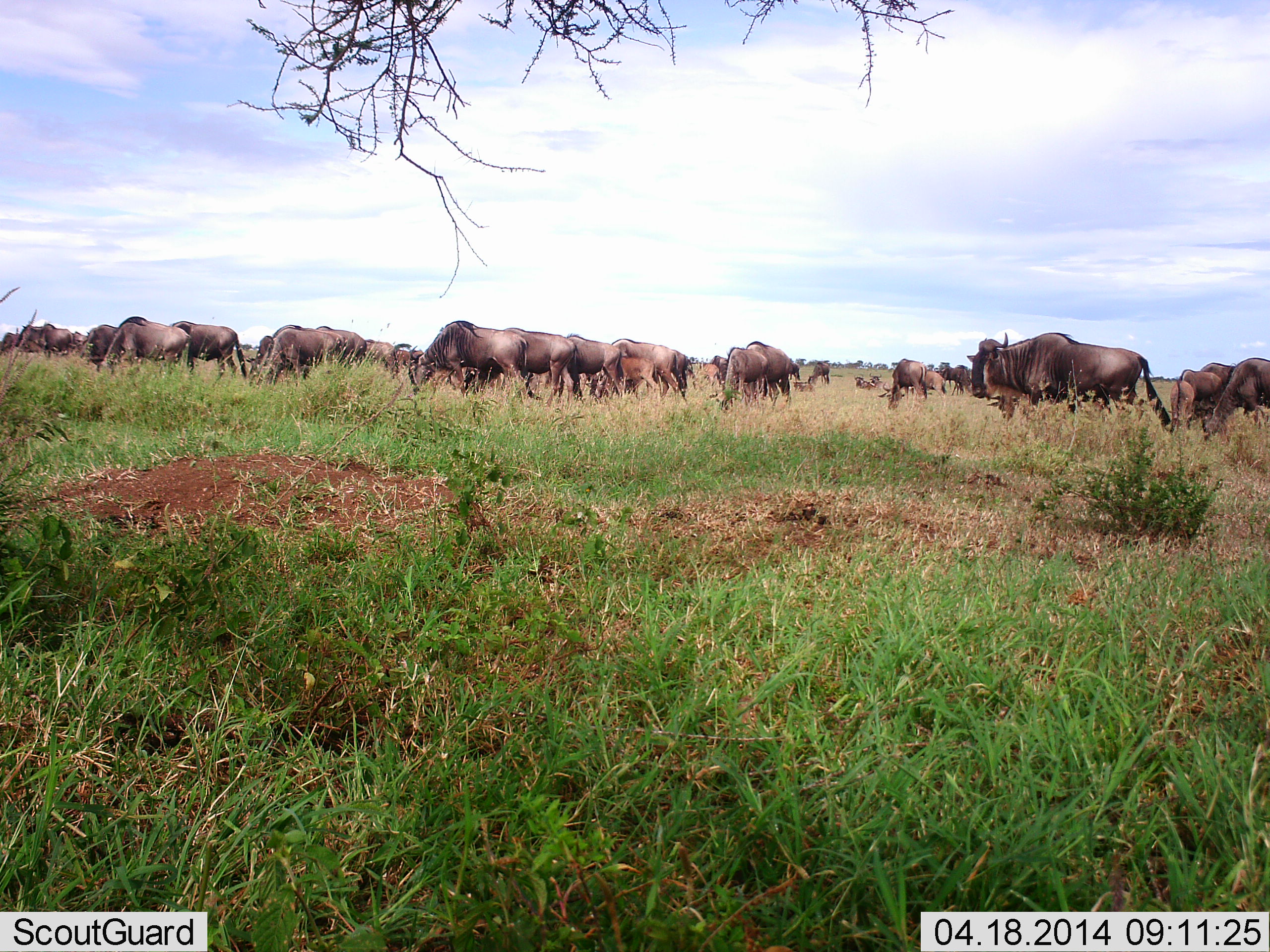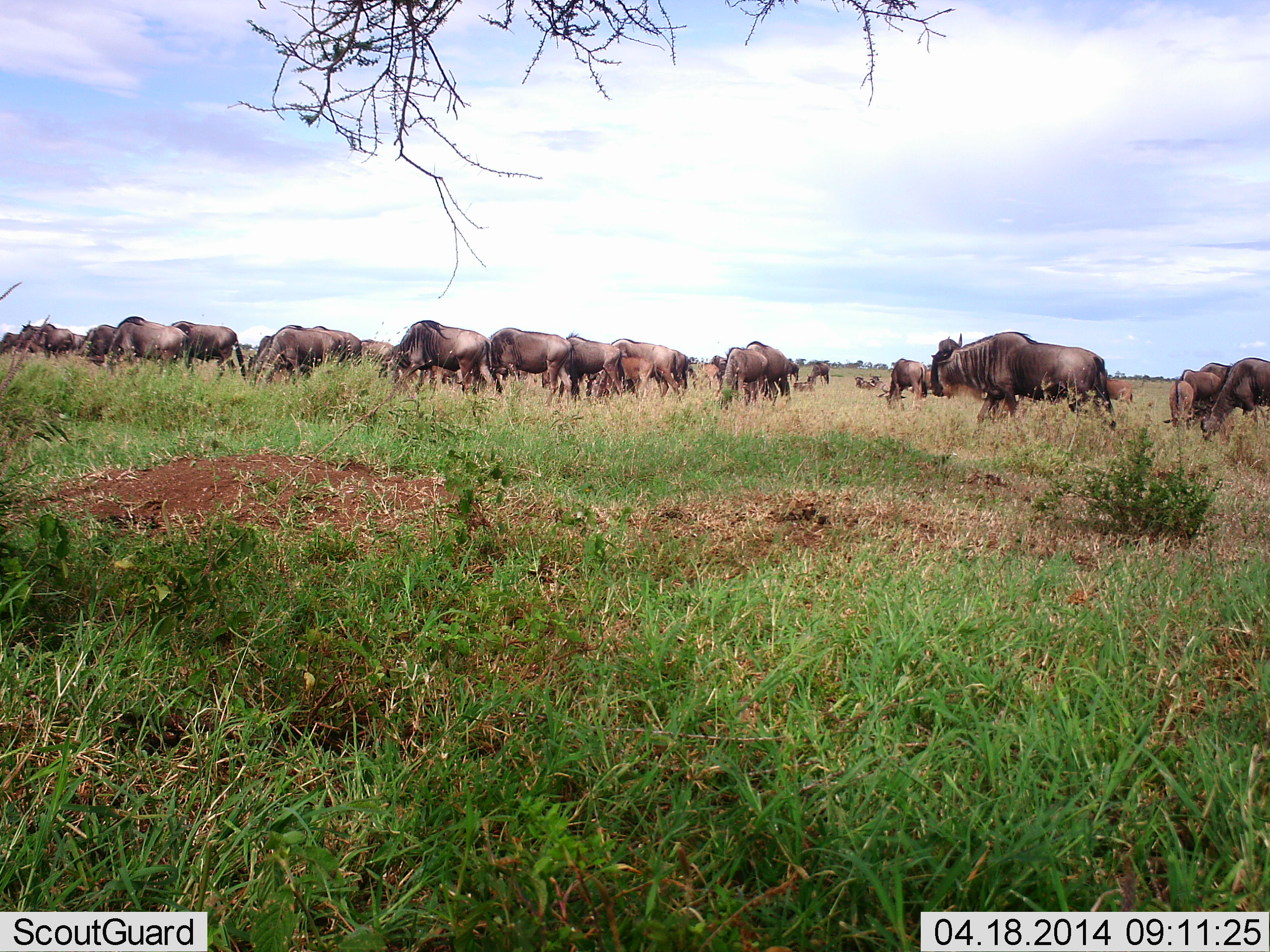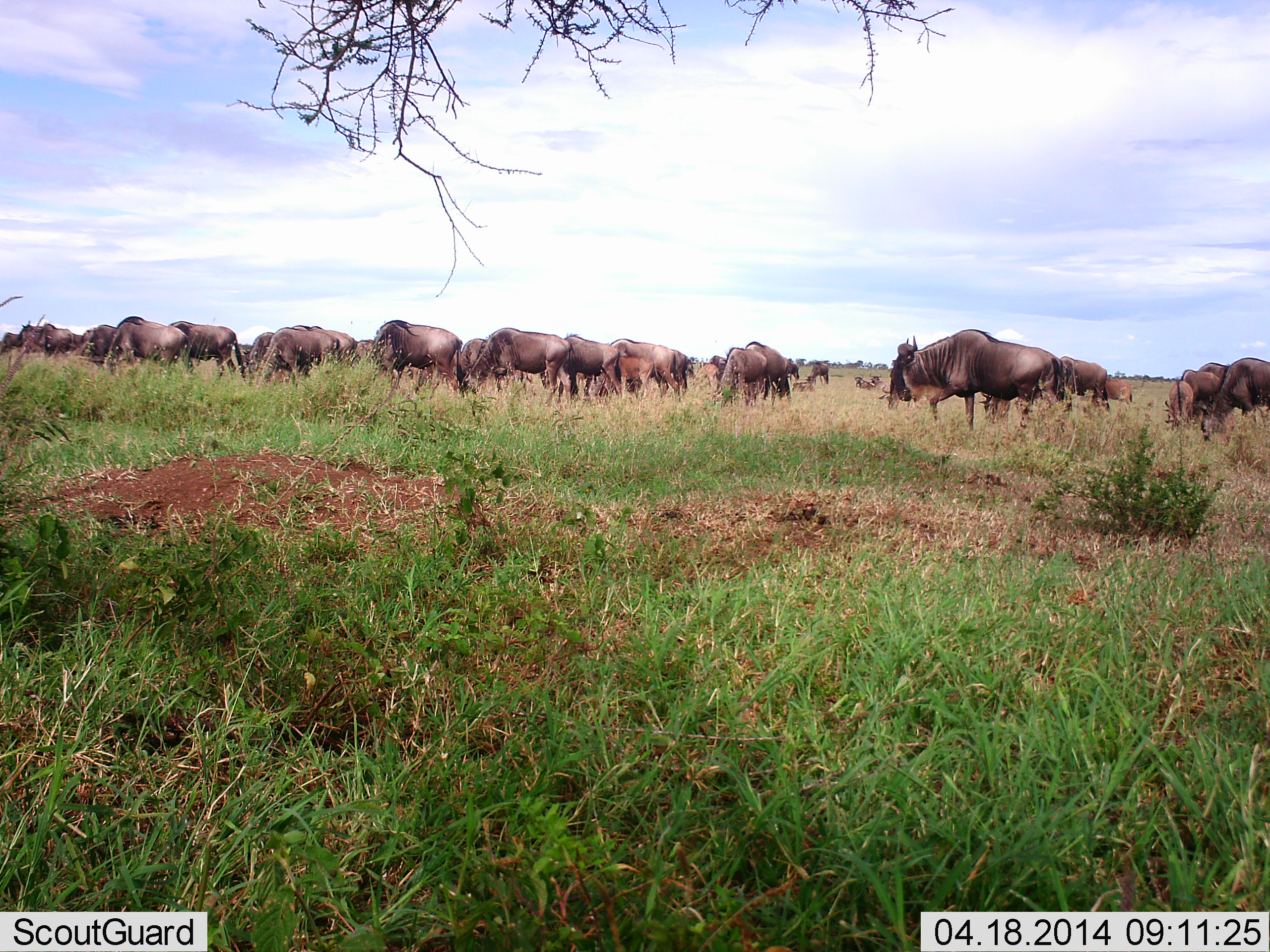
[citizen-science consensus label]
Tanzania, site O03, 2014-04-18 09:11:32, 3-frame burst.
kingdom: Animalia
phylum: Chordata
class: Mammalia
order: Artiodactyla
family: Bovidae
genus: Connochaetes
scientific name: Connochaetes taurinus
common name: blue wildebeest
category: wildebeest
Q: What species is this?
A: Wildebeest (blue wildebeest) (Connochaetes taurinus).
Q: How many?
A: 11-50.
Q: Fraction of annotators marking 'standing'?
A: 30%.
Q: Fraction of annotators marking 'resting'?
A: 0%.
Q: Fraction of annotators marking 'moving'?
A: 70%.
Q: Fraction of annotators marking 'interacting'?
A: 0%.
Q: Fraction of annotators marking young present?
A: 40%.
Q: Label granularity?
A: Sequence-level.